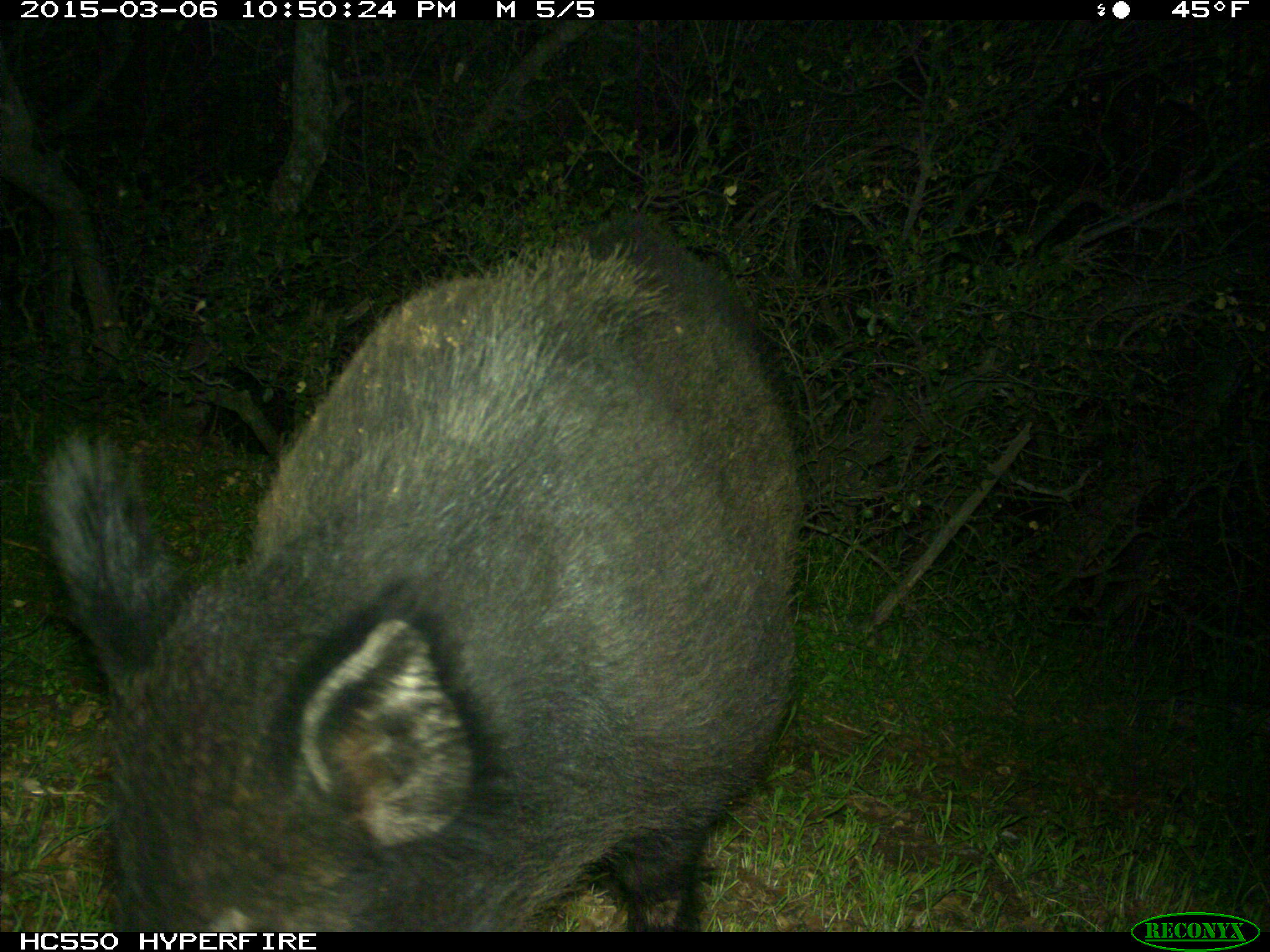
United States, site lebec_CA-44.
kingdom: Animalia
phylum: Chordata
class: Mammalia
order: Artiodactyla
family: Suidae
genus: Sus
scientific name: Sus scrofa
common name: wild boar